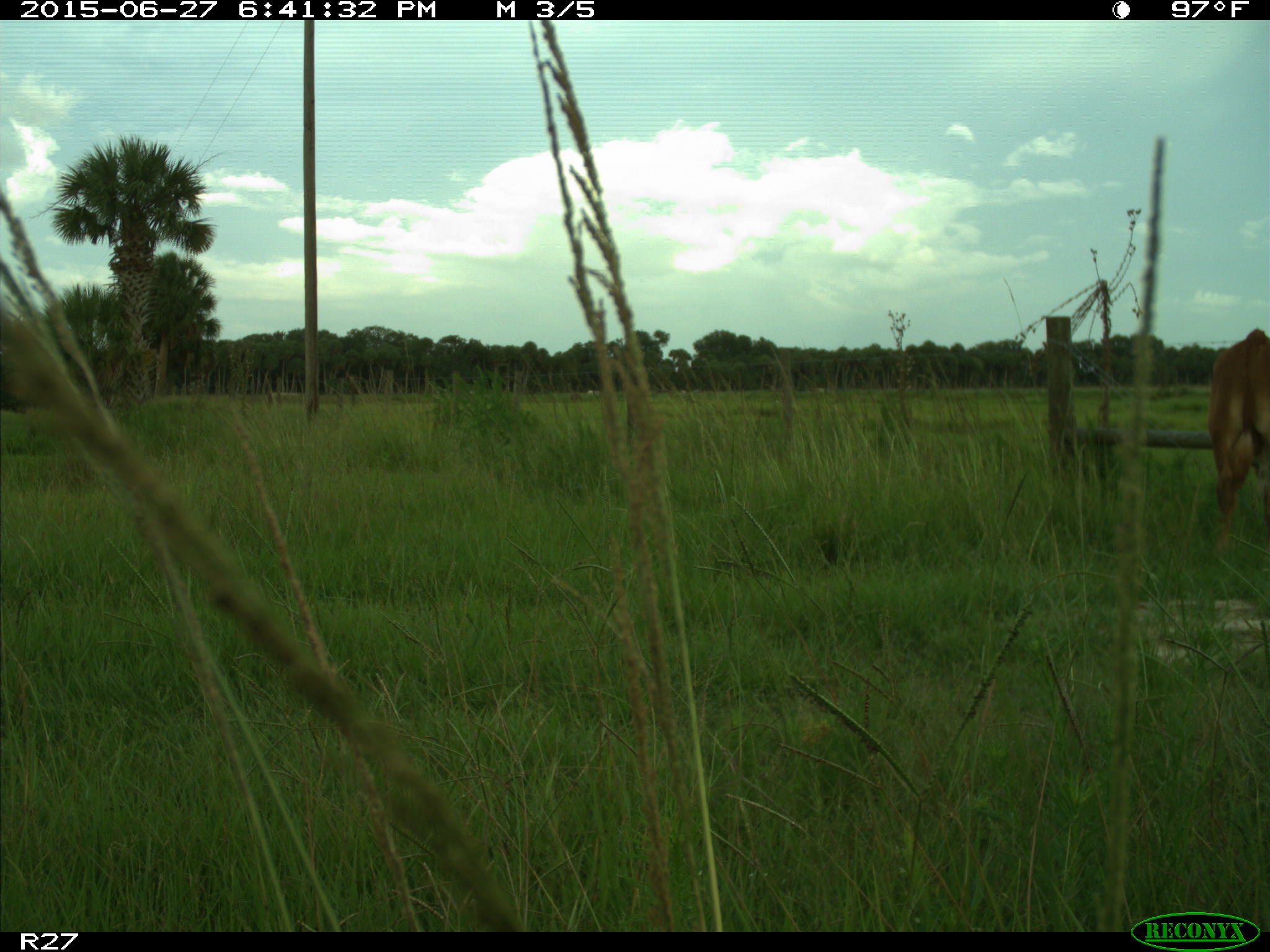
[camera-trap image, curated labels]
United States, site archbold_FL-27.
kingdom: Animalia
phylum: Chordata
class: Mammalia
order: Artiodactyla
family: Bovidae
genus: Bos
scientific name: Bos taurus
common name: domestic cow